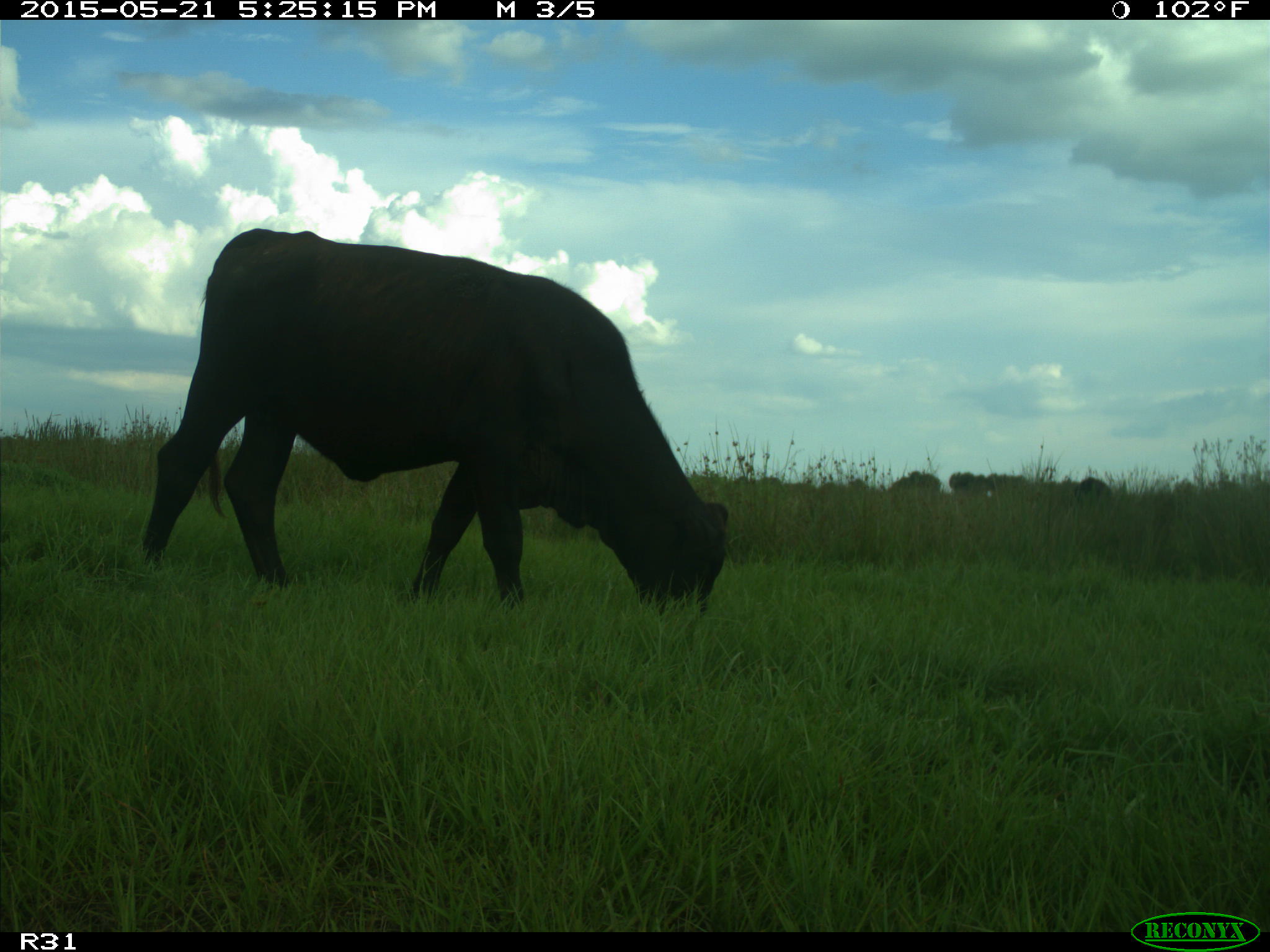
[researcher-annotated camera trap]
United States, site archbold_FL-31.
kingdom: Animalia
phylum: Chordata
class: Mammalia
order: Artiodactyla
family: Bovidae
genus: Bos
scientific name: Bos taurus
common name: domestic cow